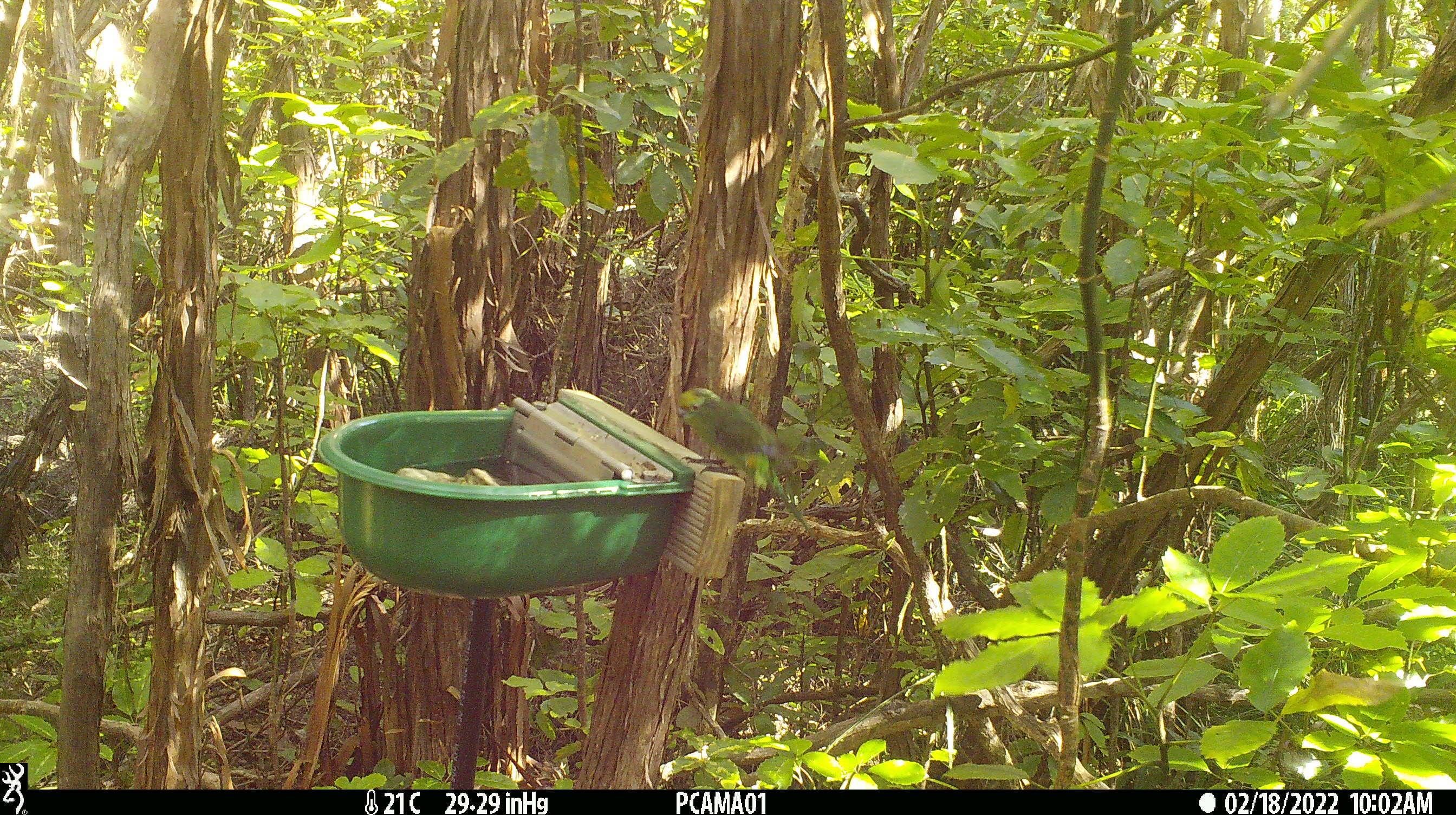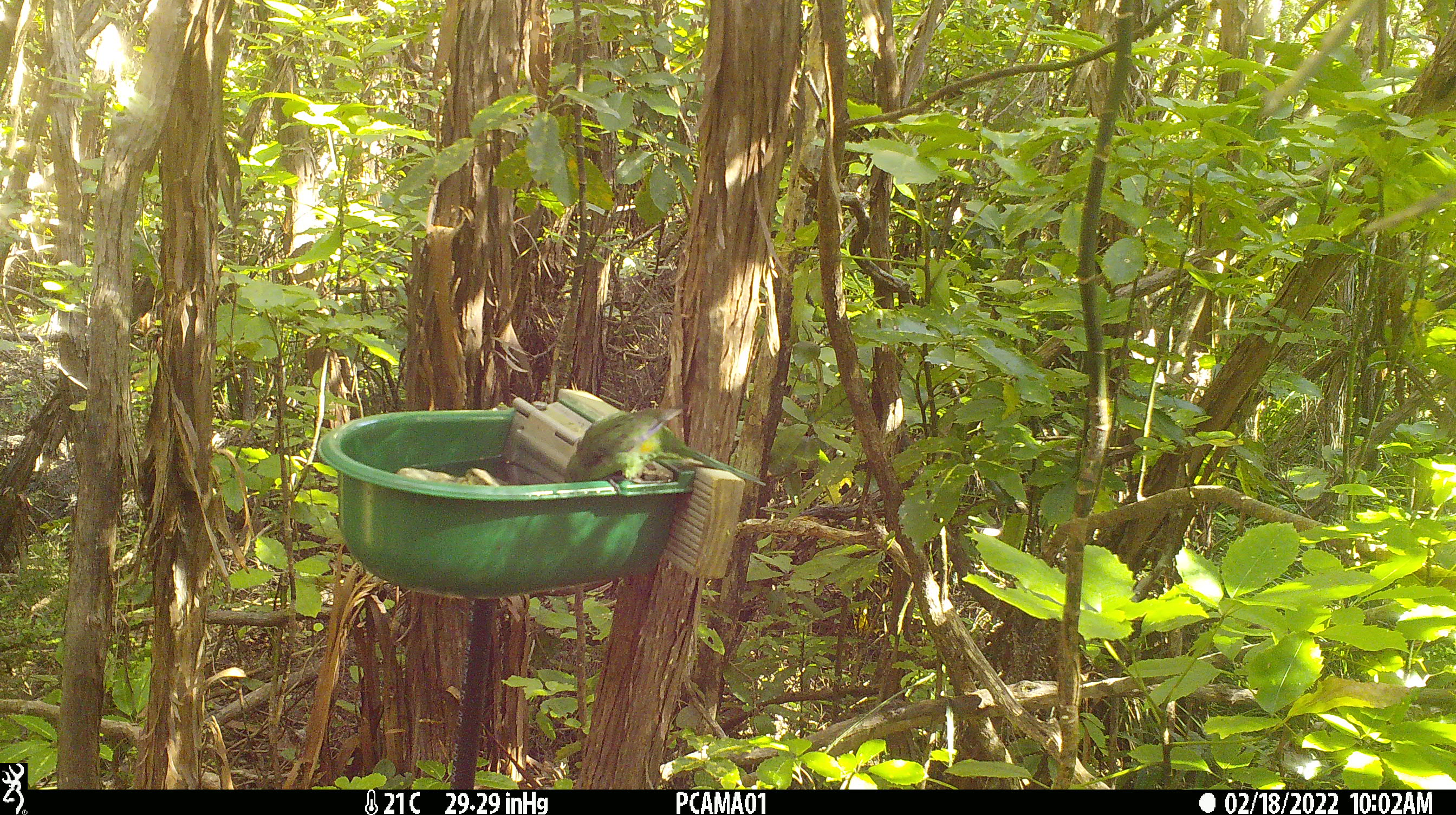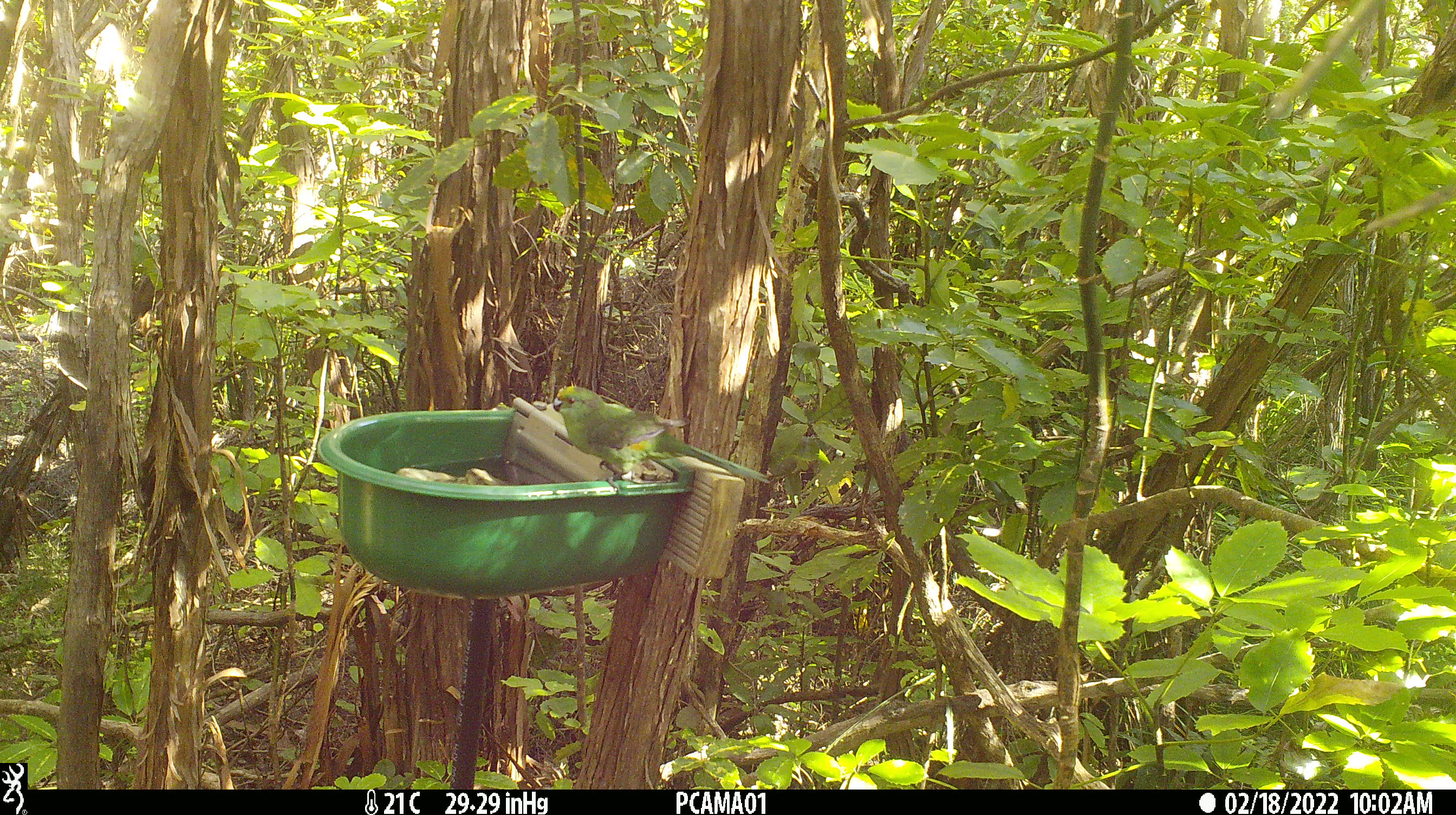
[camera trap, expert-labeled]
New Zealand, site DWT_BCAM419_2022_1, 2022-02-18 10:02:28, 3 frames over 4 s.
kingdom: Animalia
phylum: Chordata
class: Aves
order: Psittaciformes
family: Psittaculidae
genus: Cyanoramphus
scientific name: Cyanoramphus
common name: parakeet